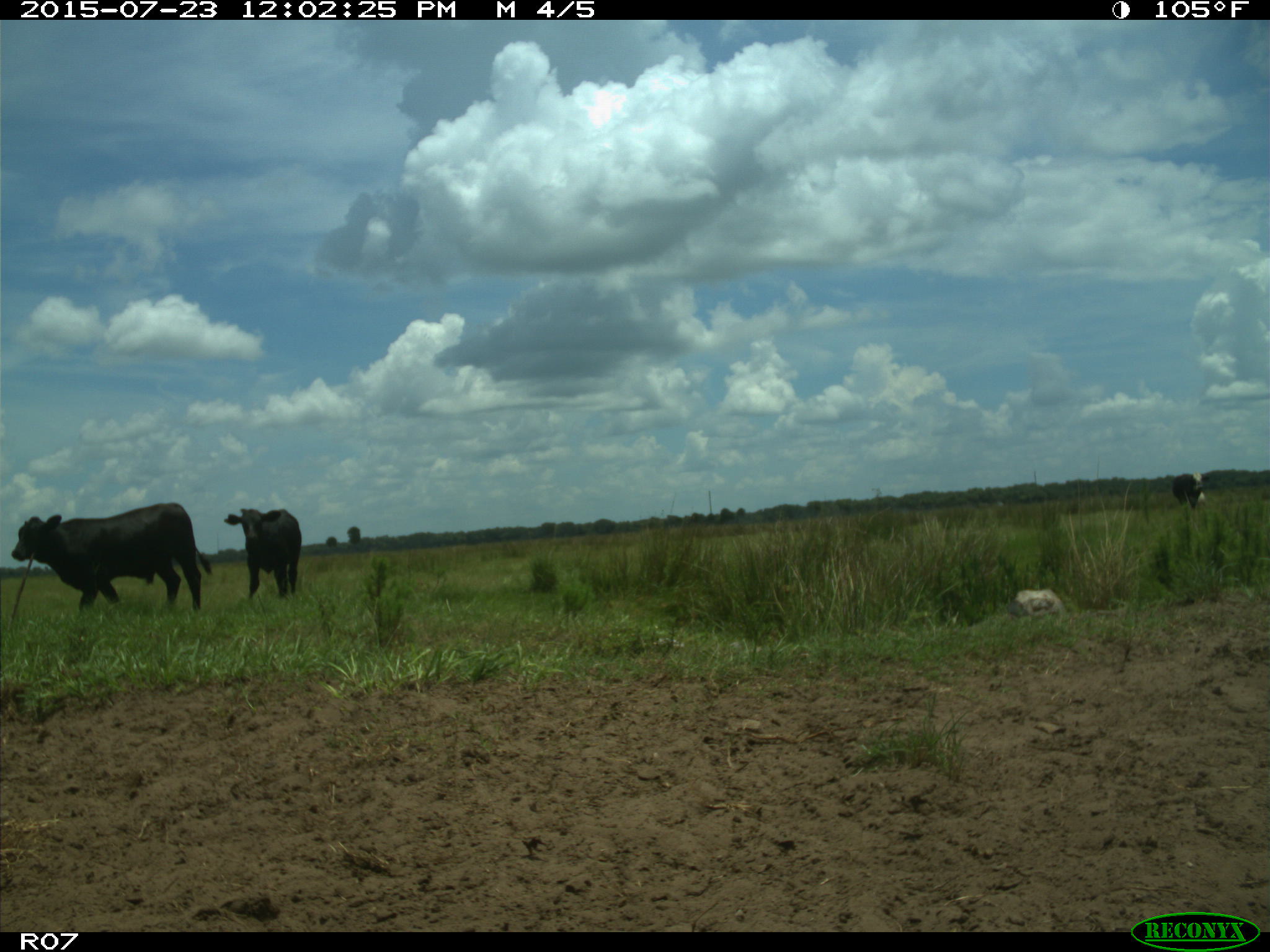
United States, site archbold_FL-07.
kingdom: Animalia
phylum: Chordata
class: Mammalia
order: Artiodactyla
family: Bovidae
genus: Bos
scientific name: Bos taurus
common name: domestic cow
Bos taurus (domestic cow).